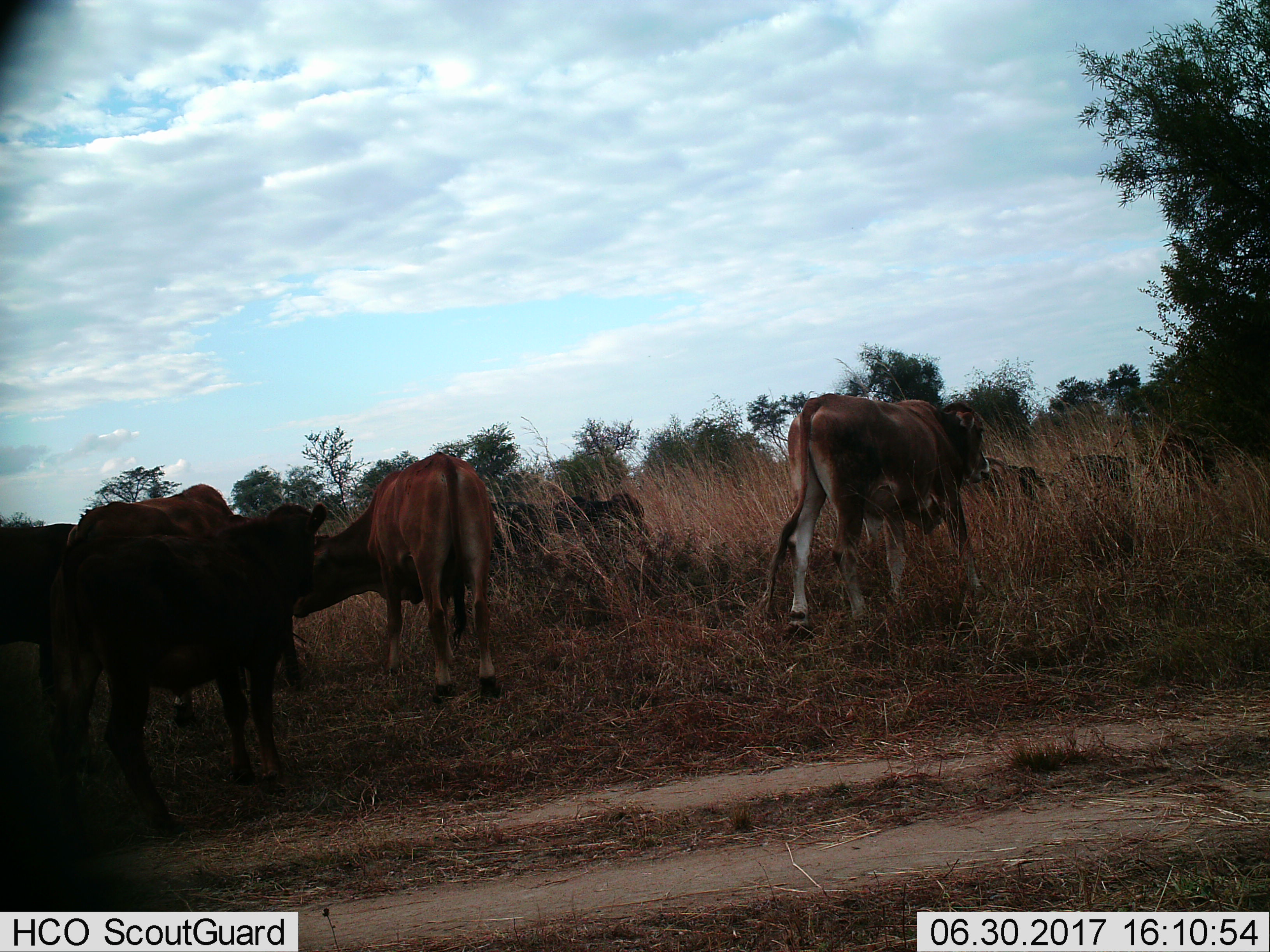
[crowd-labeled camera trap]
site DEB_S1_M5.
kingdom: Animalia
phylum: Chordata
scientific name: Vertebrata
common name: domestic animal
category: domesticanimal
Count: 10.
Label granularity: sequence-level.